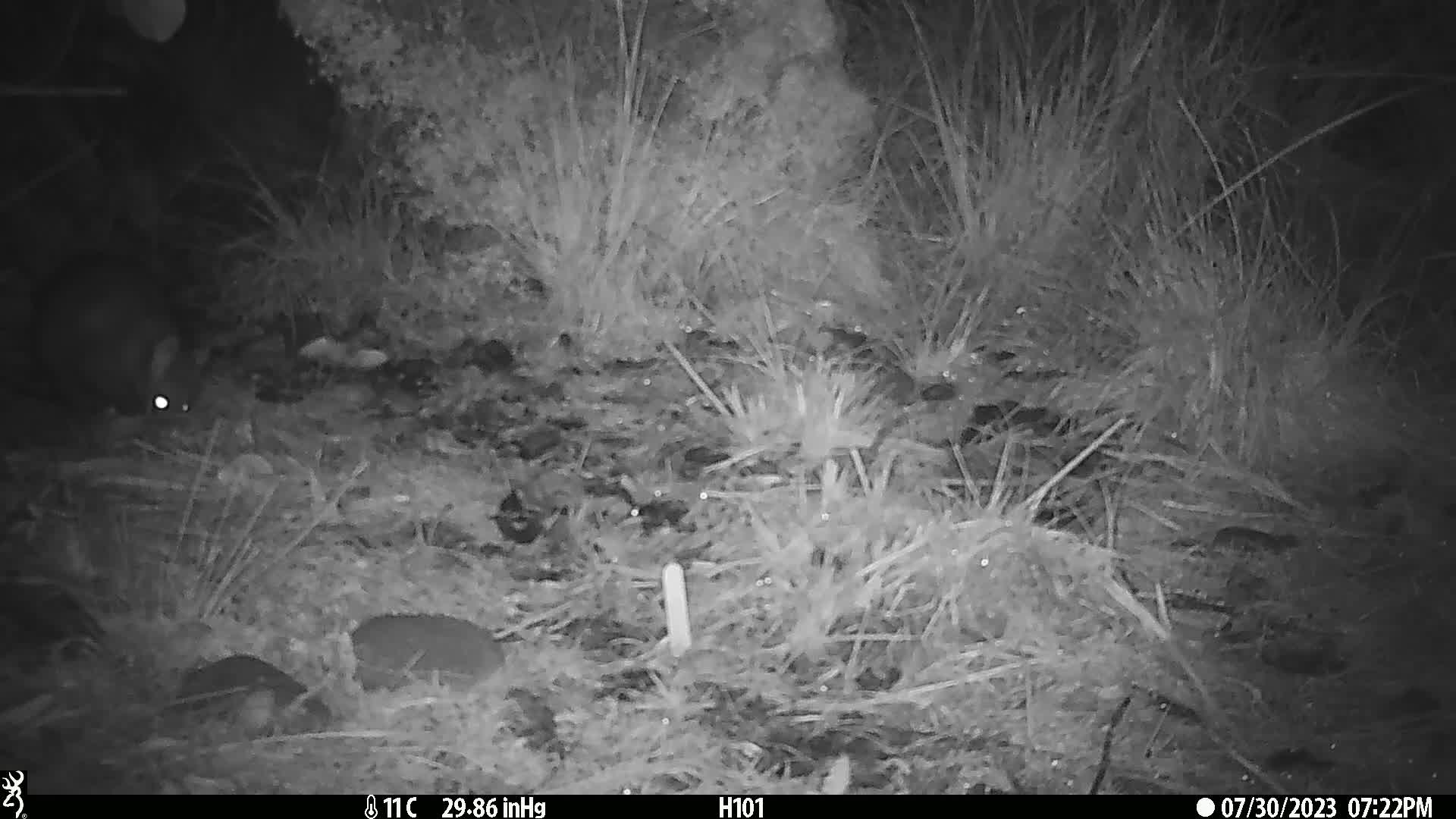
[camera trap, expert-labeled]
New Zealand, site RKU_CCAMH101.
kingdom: Animalia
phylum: Chordata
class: Mammalia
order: Diprotodontia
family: Phalangeridae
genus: Trichosurus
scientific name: Trichosurus vulpecula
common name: common brushtail possum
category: possum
Possum (common brushtail possum) (Trichosurus vulpecula).